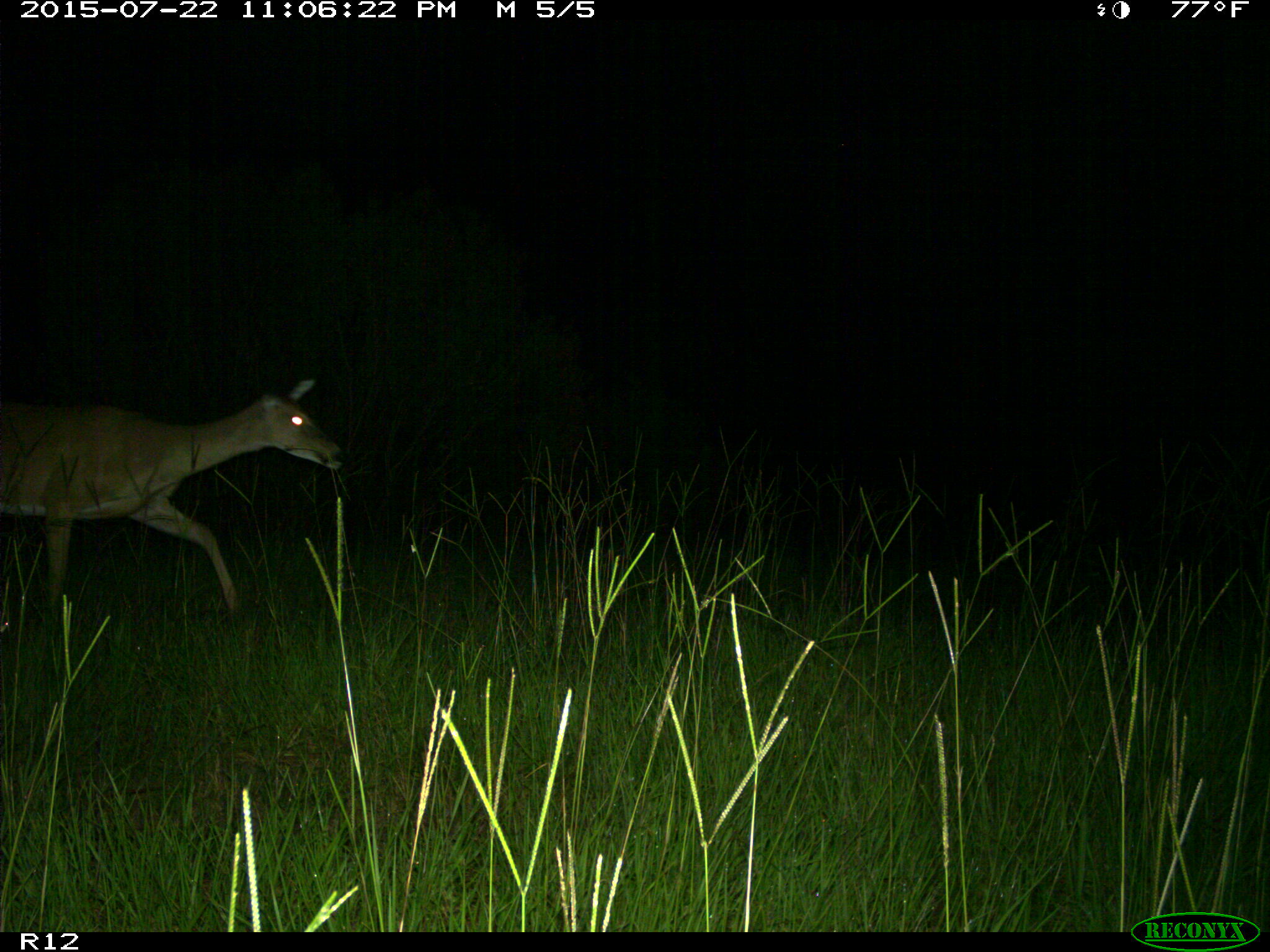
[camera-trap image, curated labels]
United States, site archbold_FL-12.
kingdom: Animalia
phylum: Chordata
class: Mammalia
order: Artiodactyla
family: Cervidae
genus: Odocoileus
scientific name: Odocoileus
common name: deer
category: unidentified deer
Unidentified deer (deer) (Odocoileus).